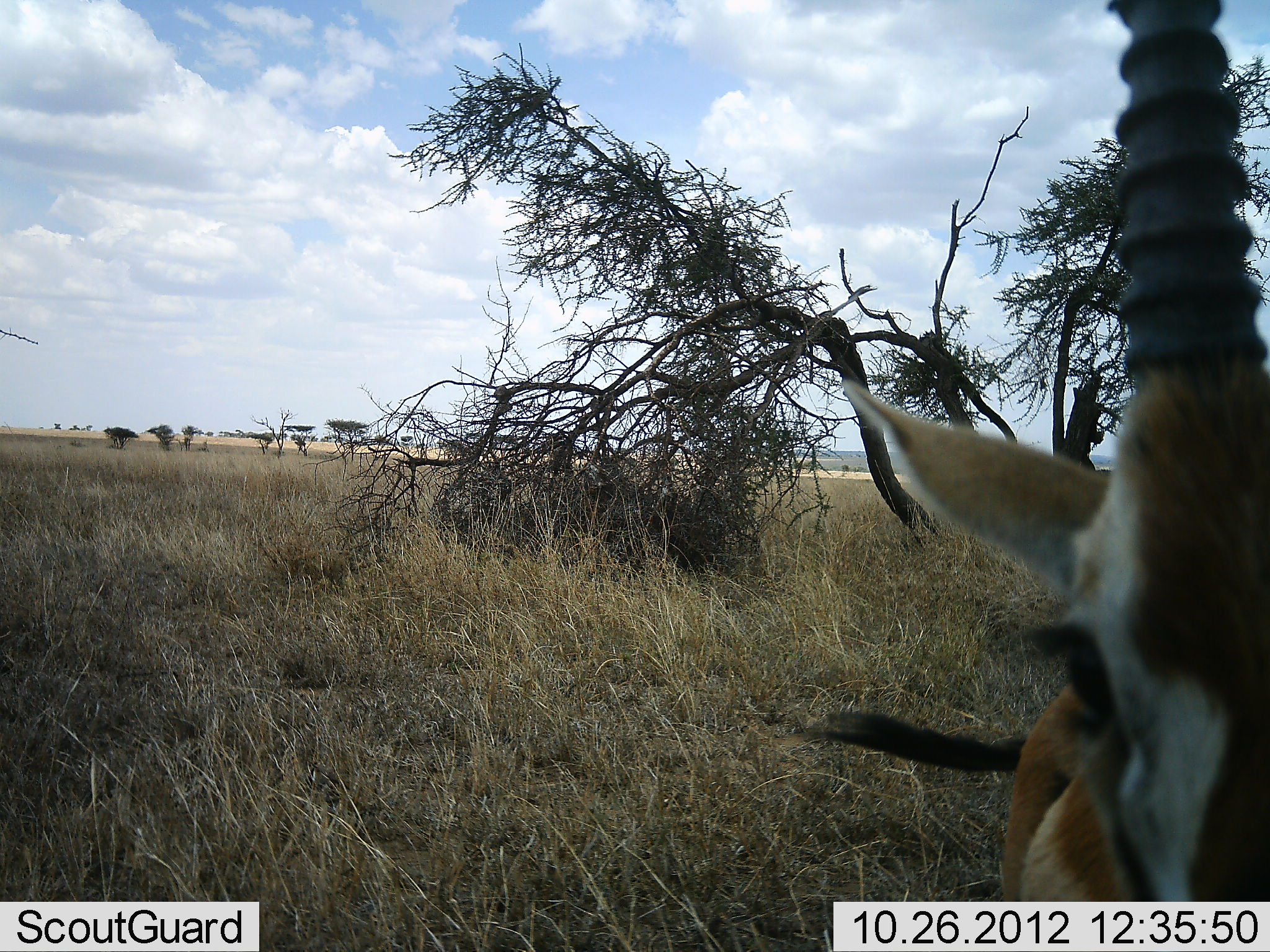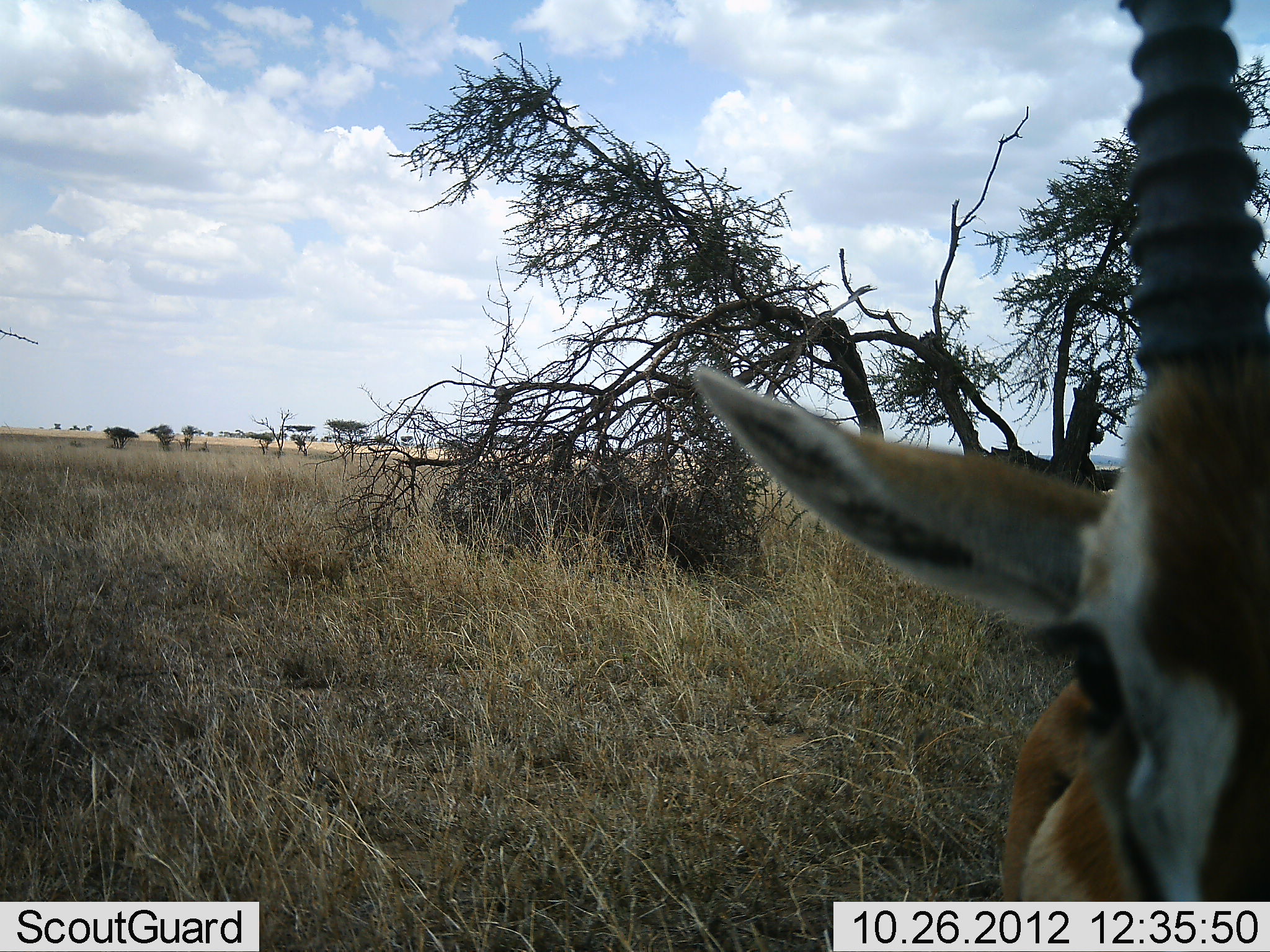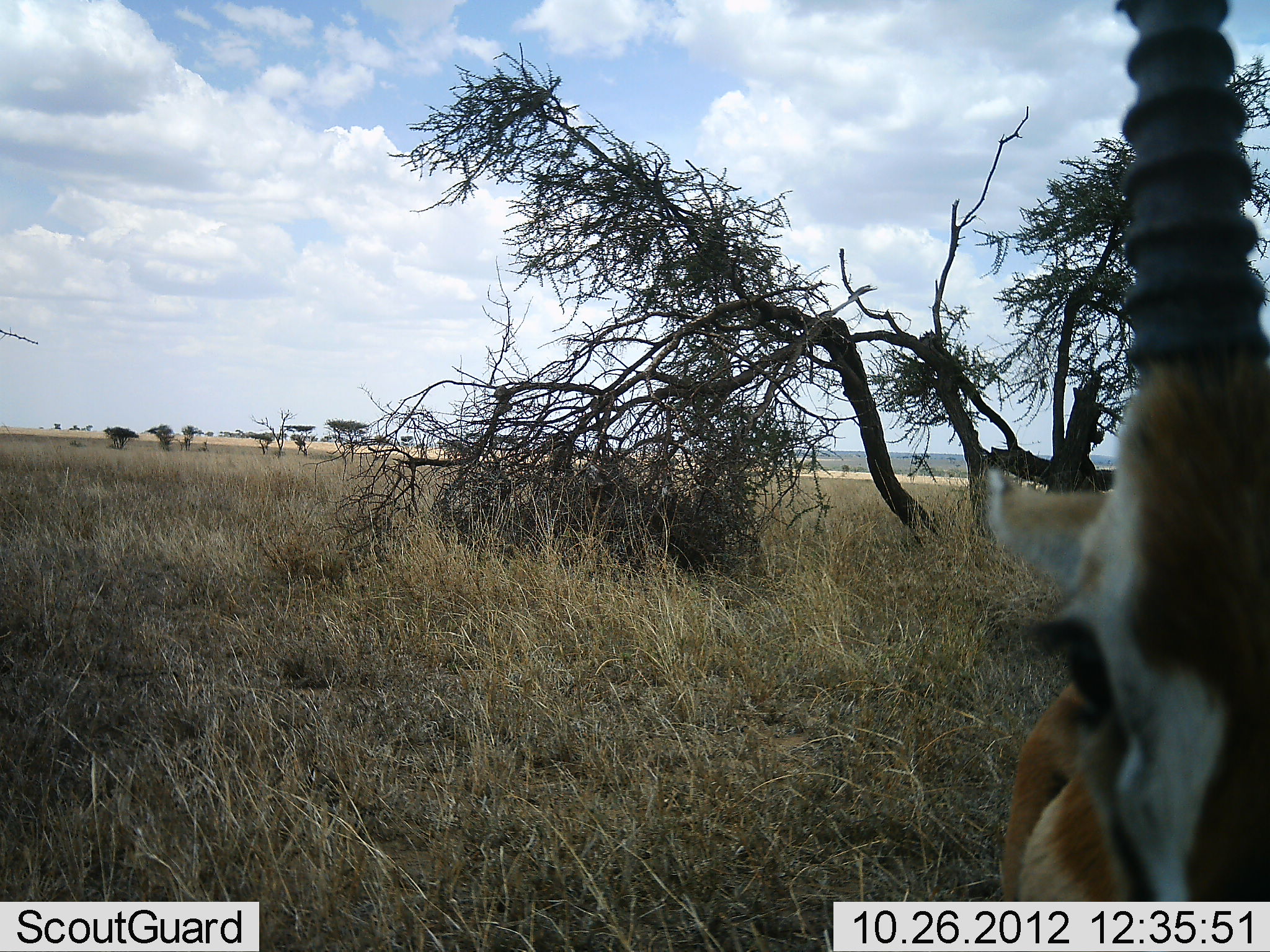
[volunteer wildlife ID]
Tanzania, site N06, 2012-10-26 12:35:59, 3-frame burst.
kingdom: Animalia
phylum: Chordata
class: Mammalia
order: Artiodactyla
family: Bovidae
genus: Eudorcas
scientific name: Eudorcas thomsonii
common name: thomson's gazelle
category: gazellethomsons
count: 1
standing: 100%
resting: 0%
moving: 0%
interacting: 0%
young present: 0%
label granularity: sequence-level